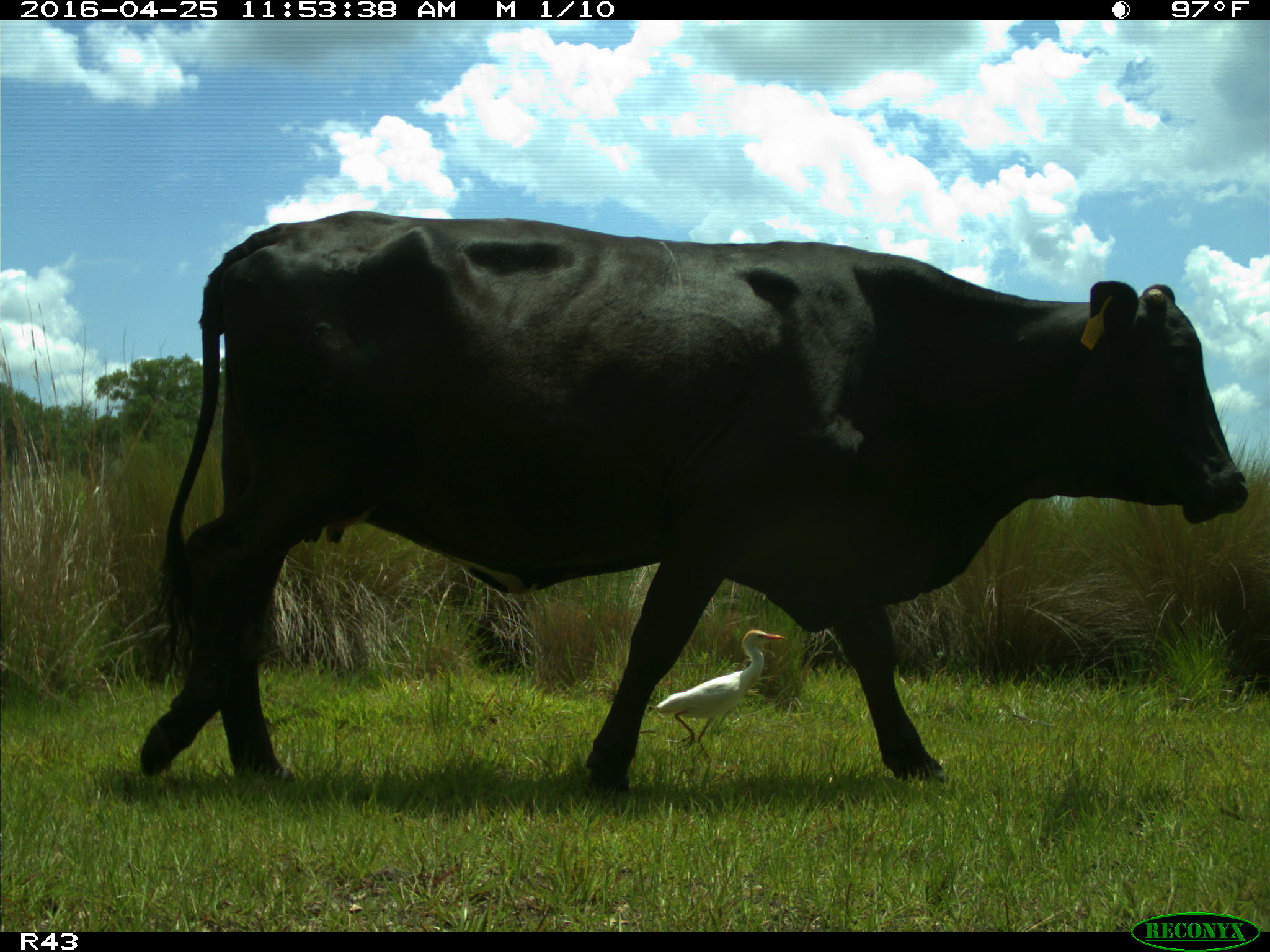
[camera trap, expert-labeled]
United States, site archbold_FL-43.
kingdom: Animalia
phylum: Chordata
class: Mammalia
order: Artiodactyla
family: Bovidae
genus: Bos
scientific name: Bos taurus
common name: domestic cow